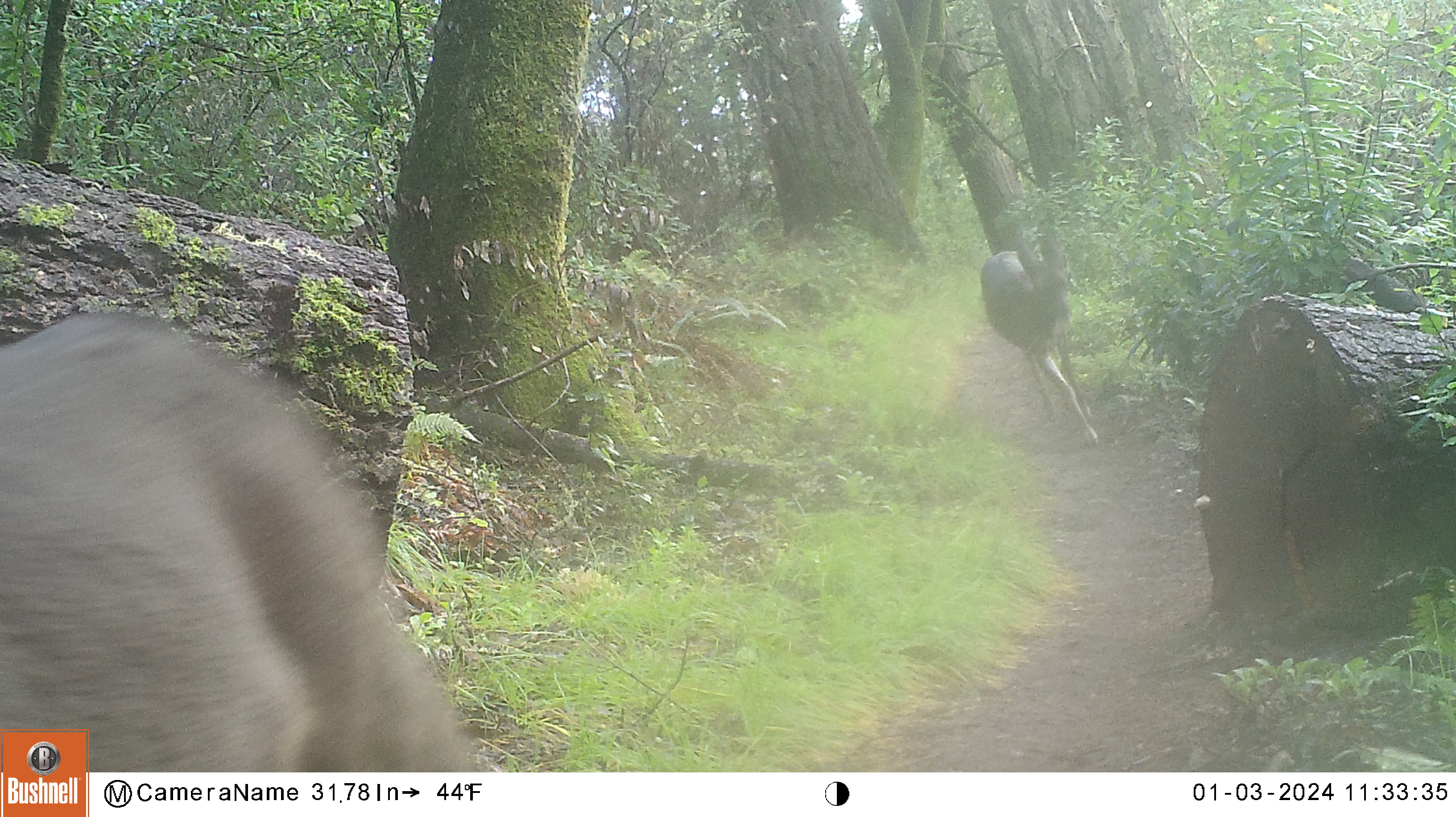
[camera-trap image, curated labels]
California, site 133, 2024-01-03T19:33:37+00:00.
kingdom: Animalia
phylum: Chordata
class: Mammalia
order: Artiodactyla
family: Cervidae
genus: Odocoileus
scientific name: Odocoileus hemionus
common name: mule deer